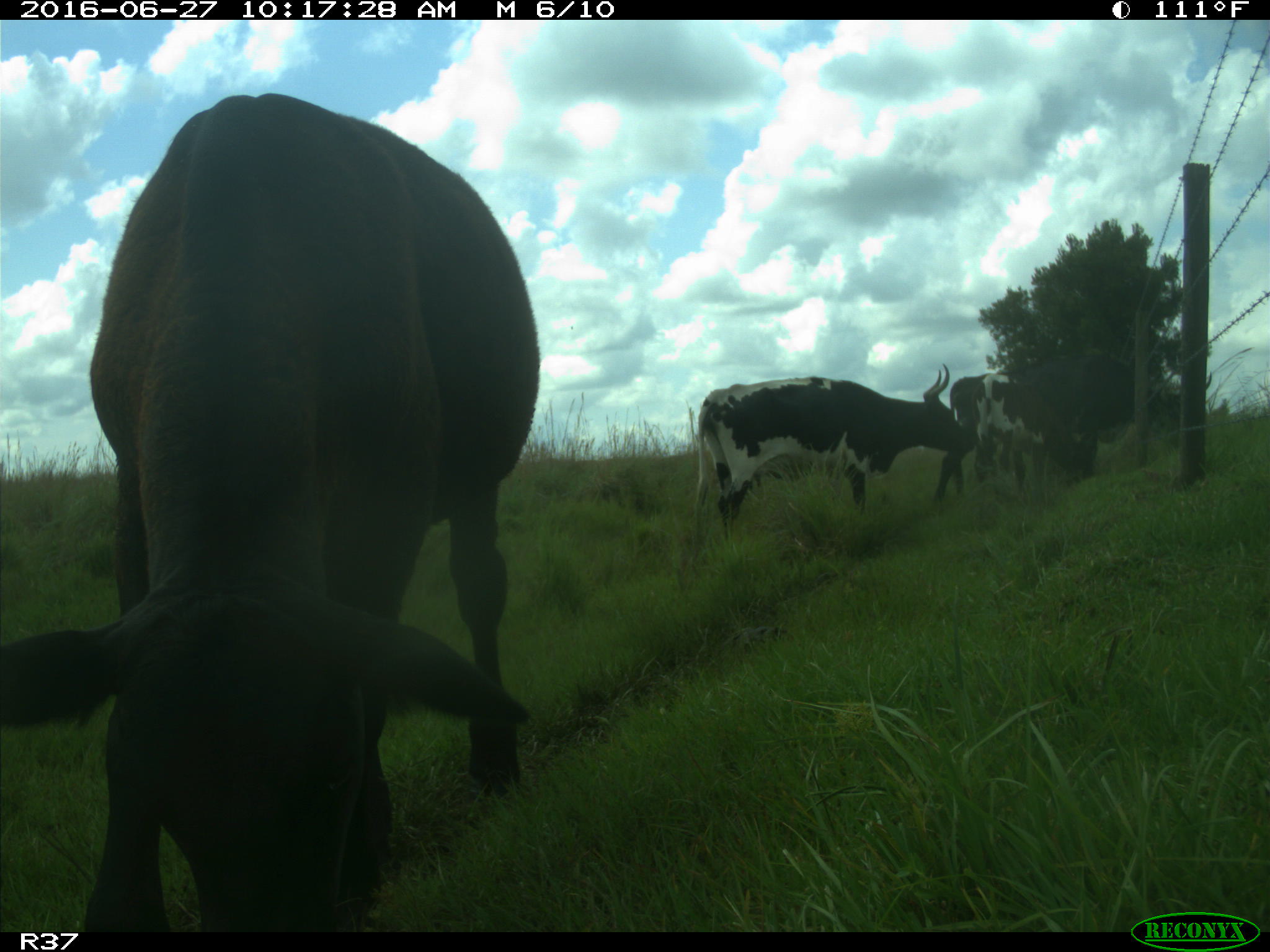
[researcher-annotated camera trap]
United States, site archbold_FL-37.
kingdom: Animalia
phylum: Chordata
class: Mammalia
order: Artiodactyla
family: Bovidae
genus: Bos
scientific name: Bos taurus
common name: domestic cow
Bos taurus (domestic cow).